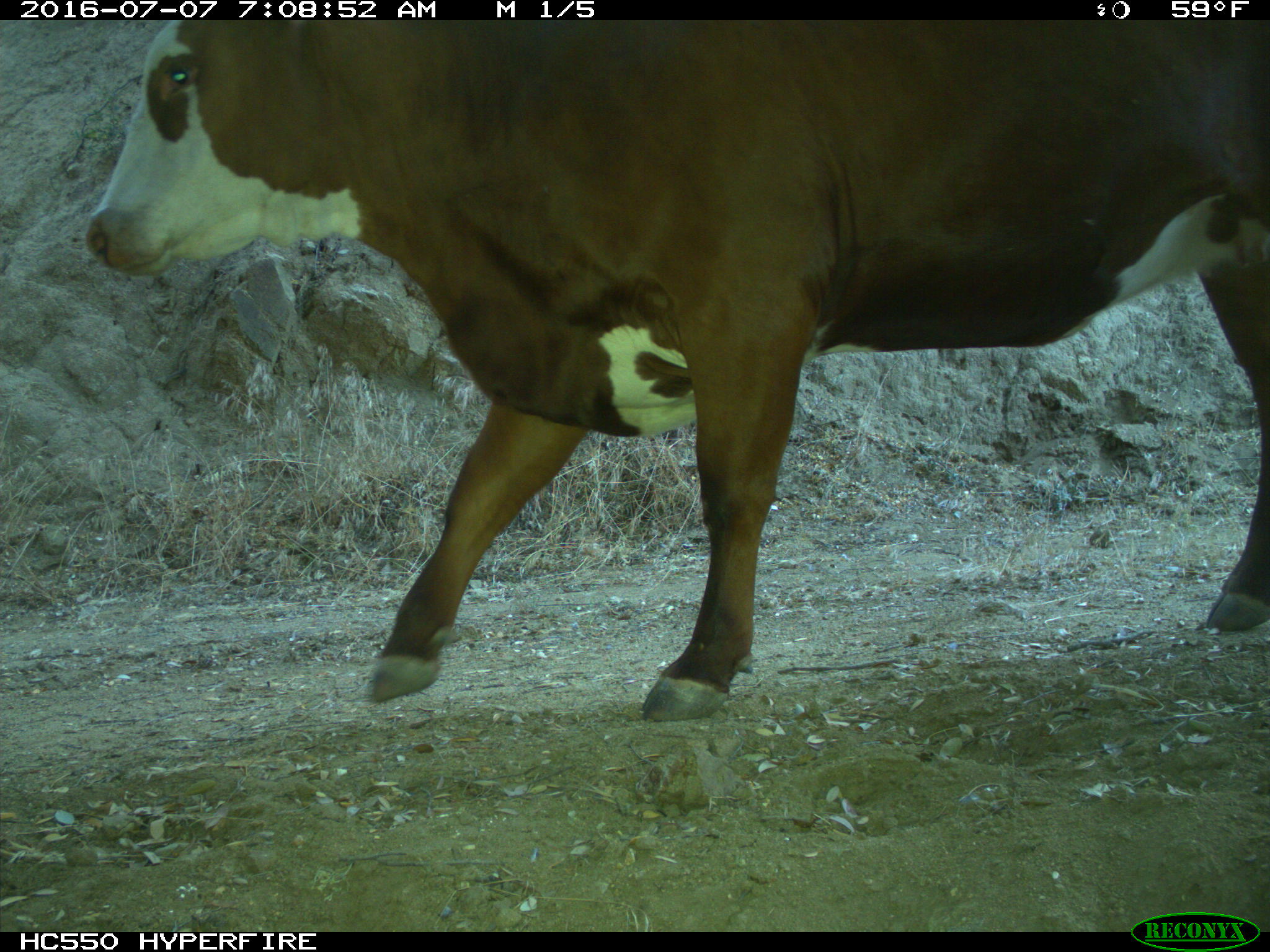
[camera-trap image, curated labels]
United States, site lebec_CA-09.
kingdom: Animalia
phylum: Chordata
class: Mammalia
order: Artiodactyla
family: Bovidae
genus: Bos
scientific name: Bos taurus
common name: domestic cow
Bos taurus (domestic cow).